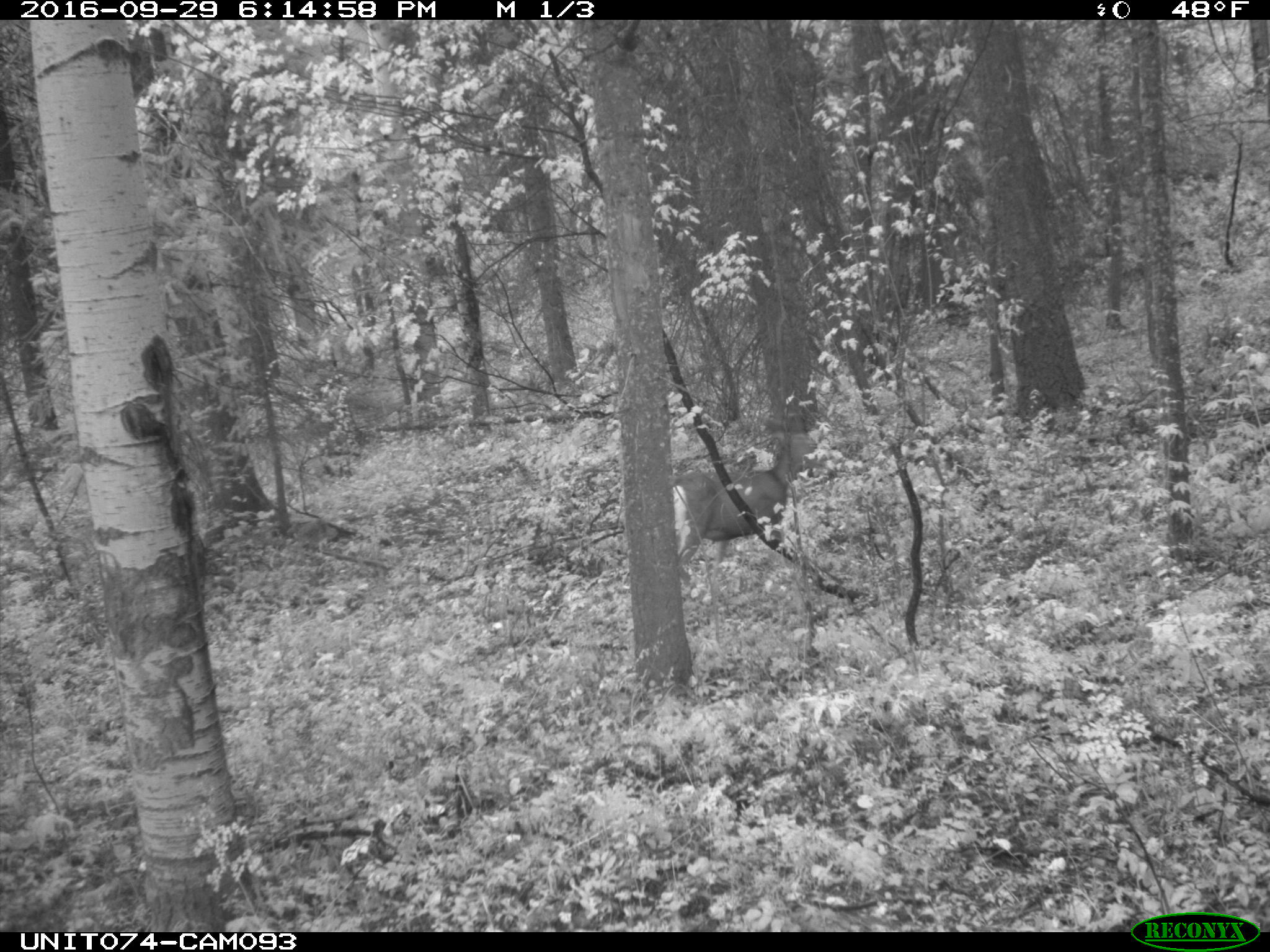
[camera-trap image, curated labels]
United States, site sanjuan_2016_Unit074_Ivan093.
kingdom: Animalia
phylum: Chordata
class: Mammalia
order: Artiodactyla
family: Cervidae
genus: Odocoileus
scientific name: Odocoileus hemionus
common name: mule deer